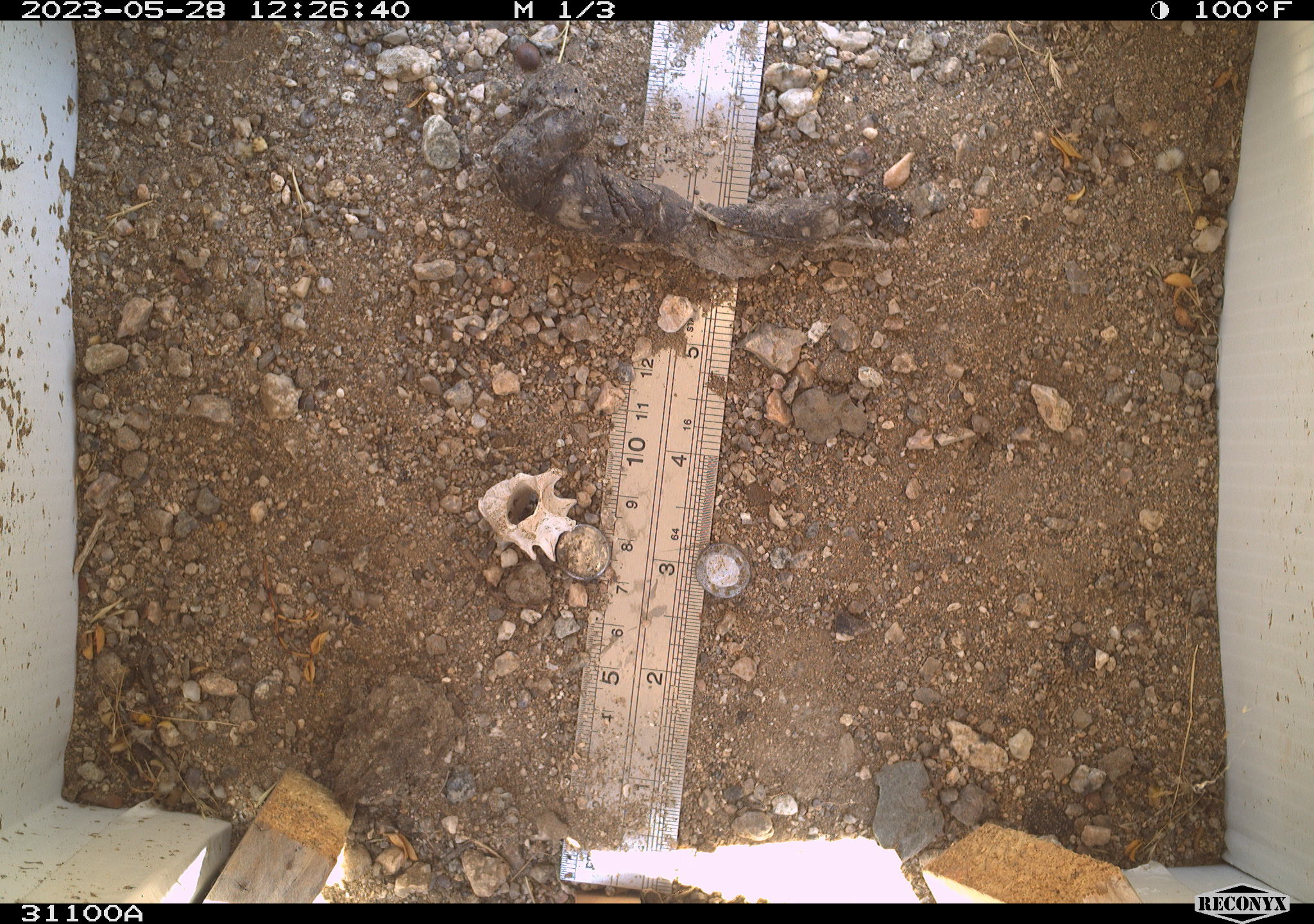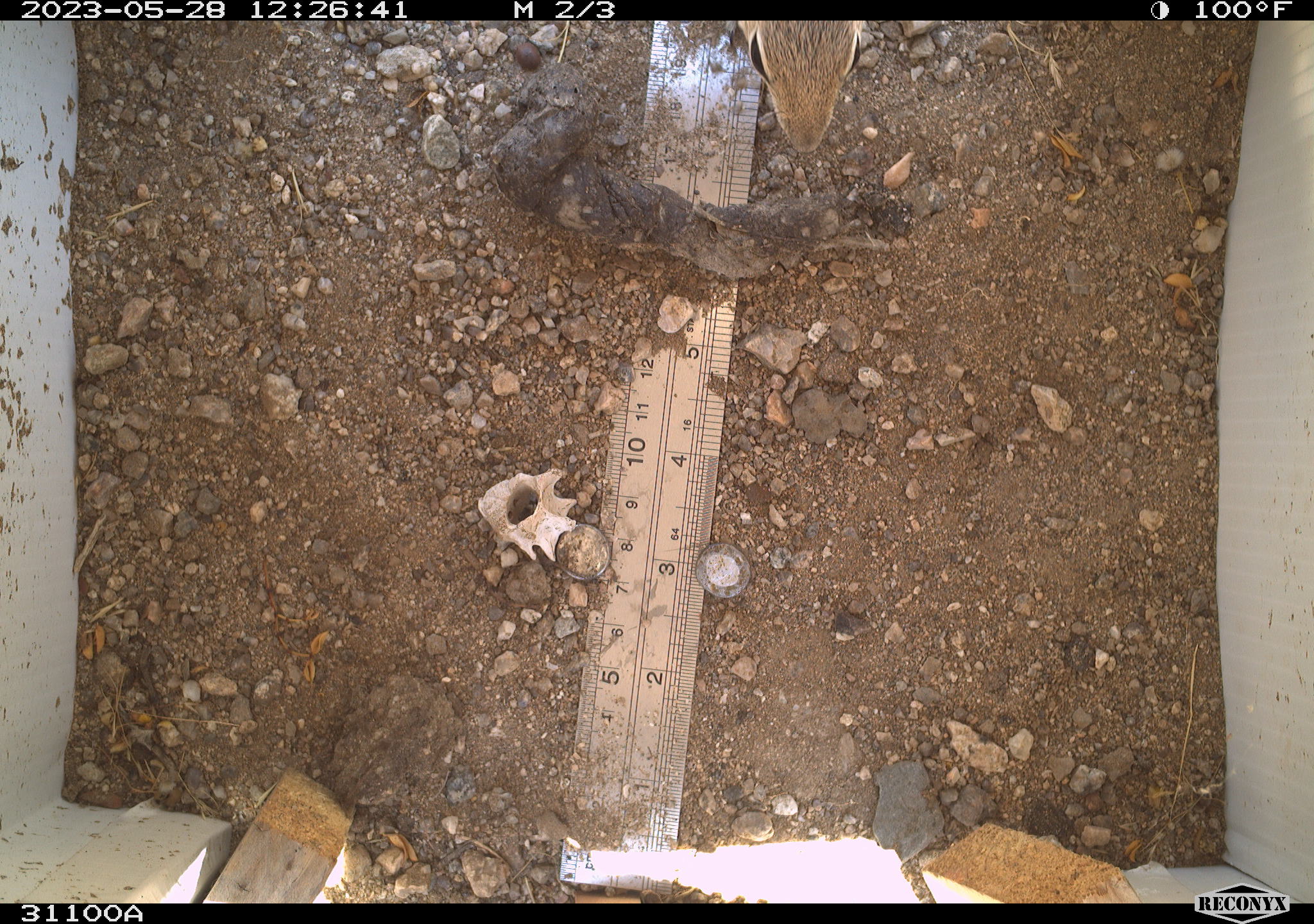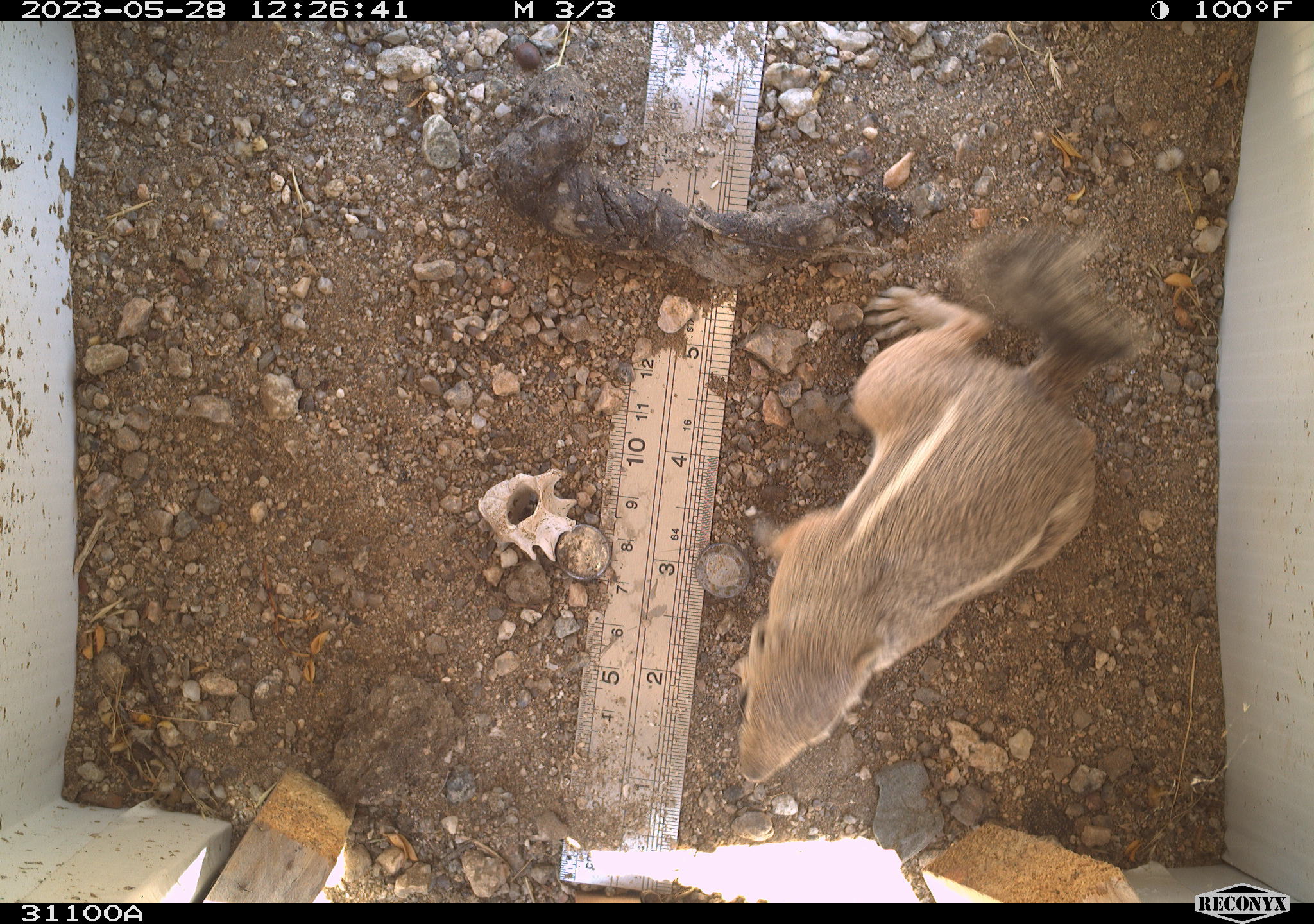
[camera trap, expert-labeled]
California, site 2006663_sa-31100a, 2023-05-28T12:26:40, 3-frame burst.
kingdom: Animalia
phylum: Chordata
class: Mammalia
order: Rodentia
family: Sciuridae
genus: Ammospermophilus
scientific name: Ammospermophilus leucurus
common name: white-tailed antelope squirrel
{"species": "white-tailed antelope squirrel (Ammospermophilus leucurus)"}